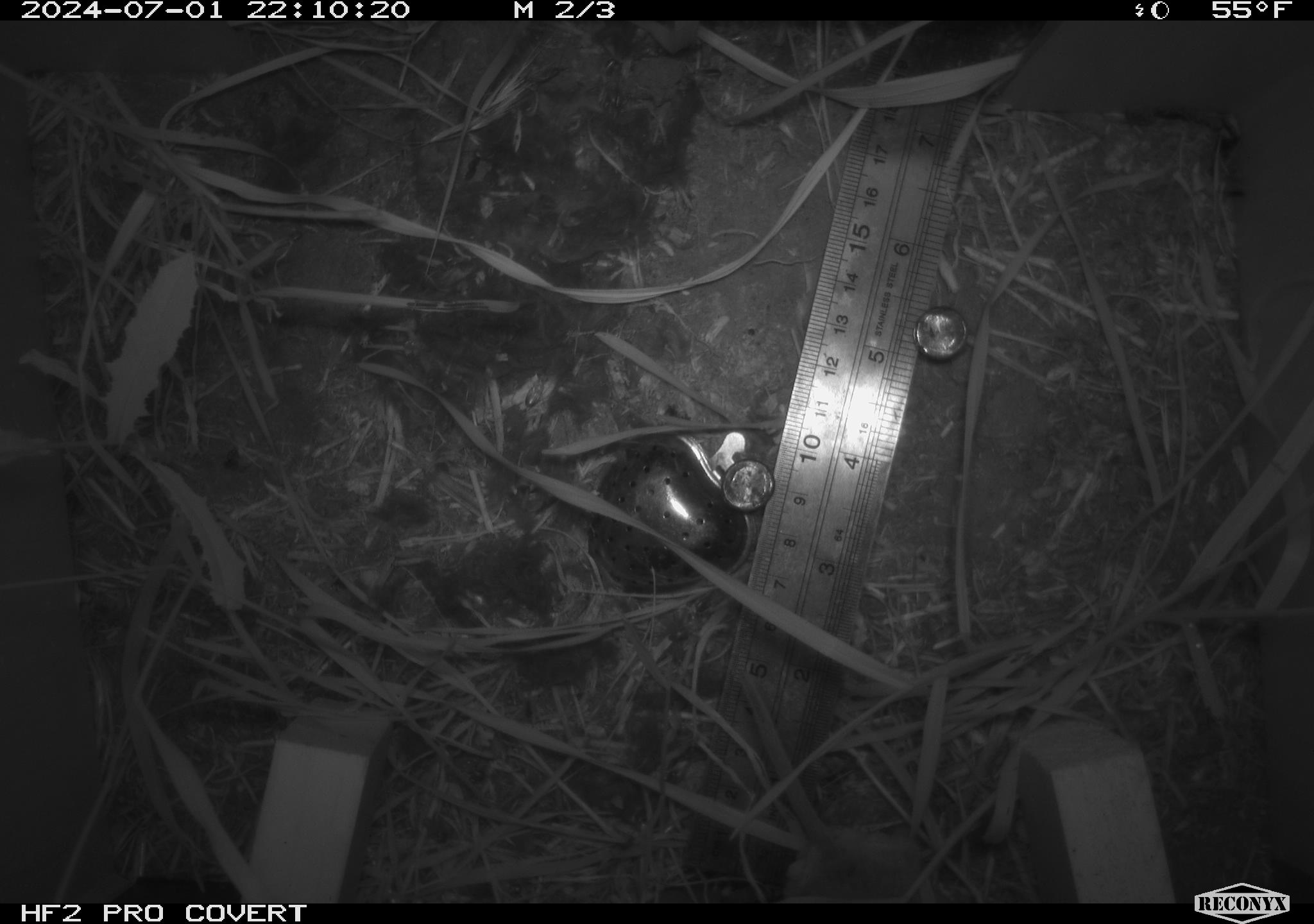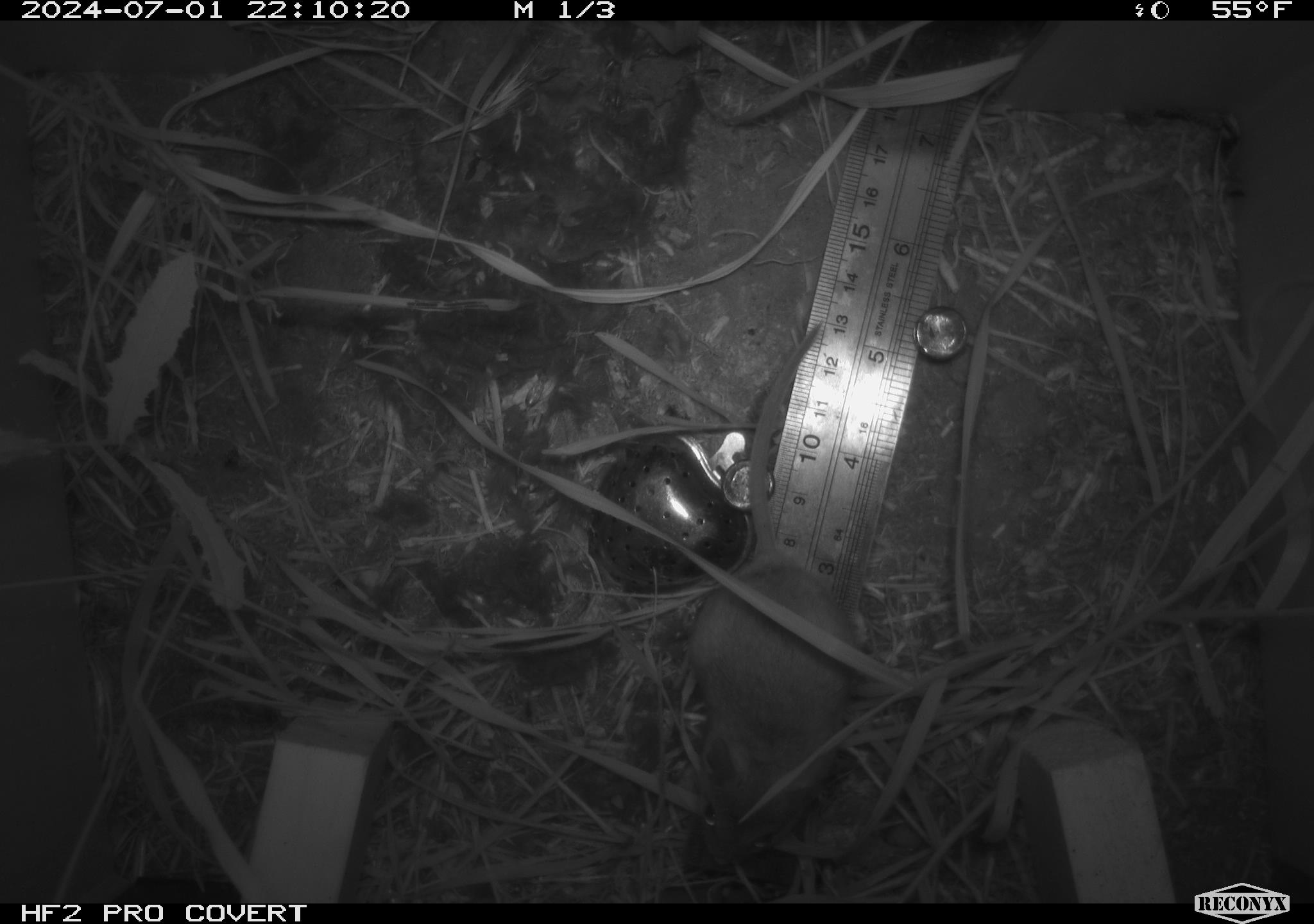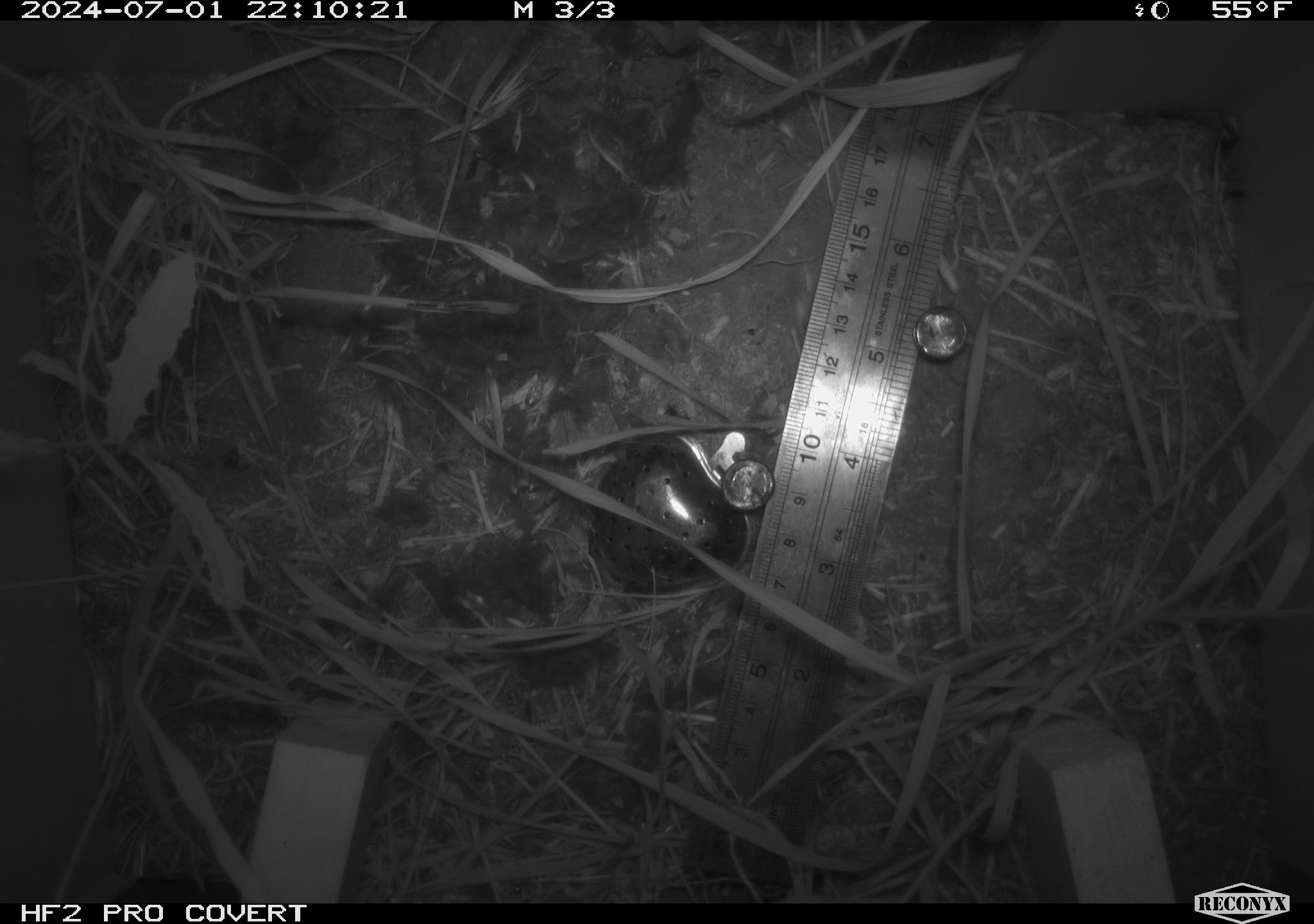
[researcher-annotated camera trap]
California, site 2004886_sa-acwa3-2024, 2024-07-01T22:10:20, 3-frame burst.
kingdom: Animalia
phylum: Chordata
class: Mammalia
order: Rodentia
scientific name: Rodentia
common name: mouse species